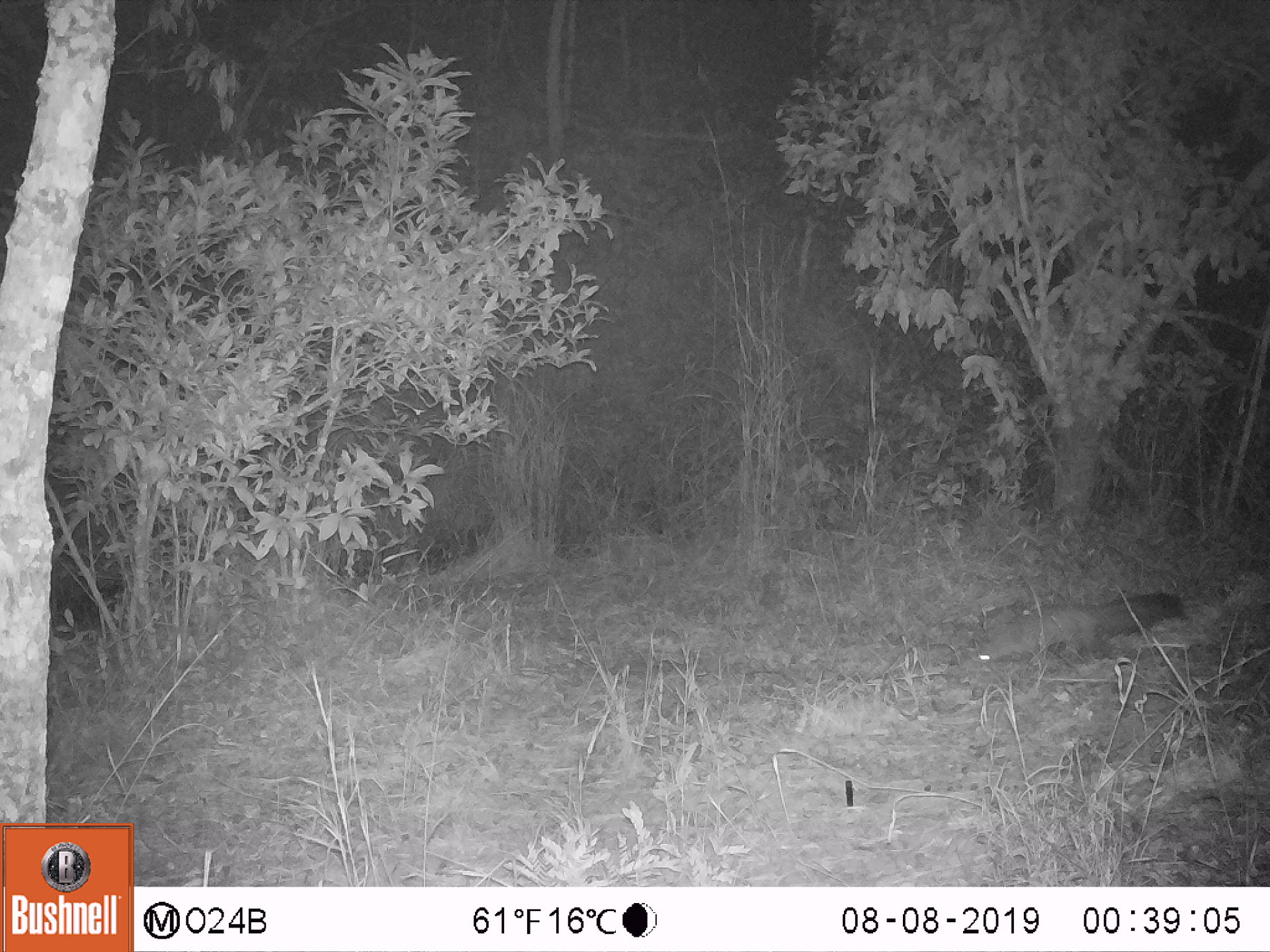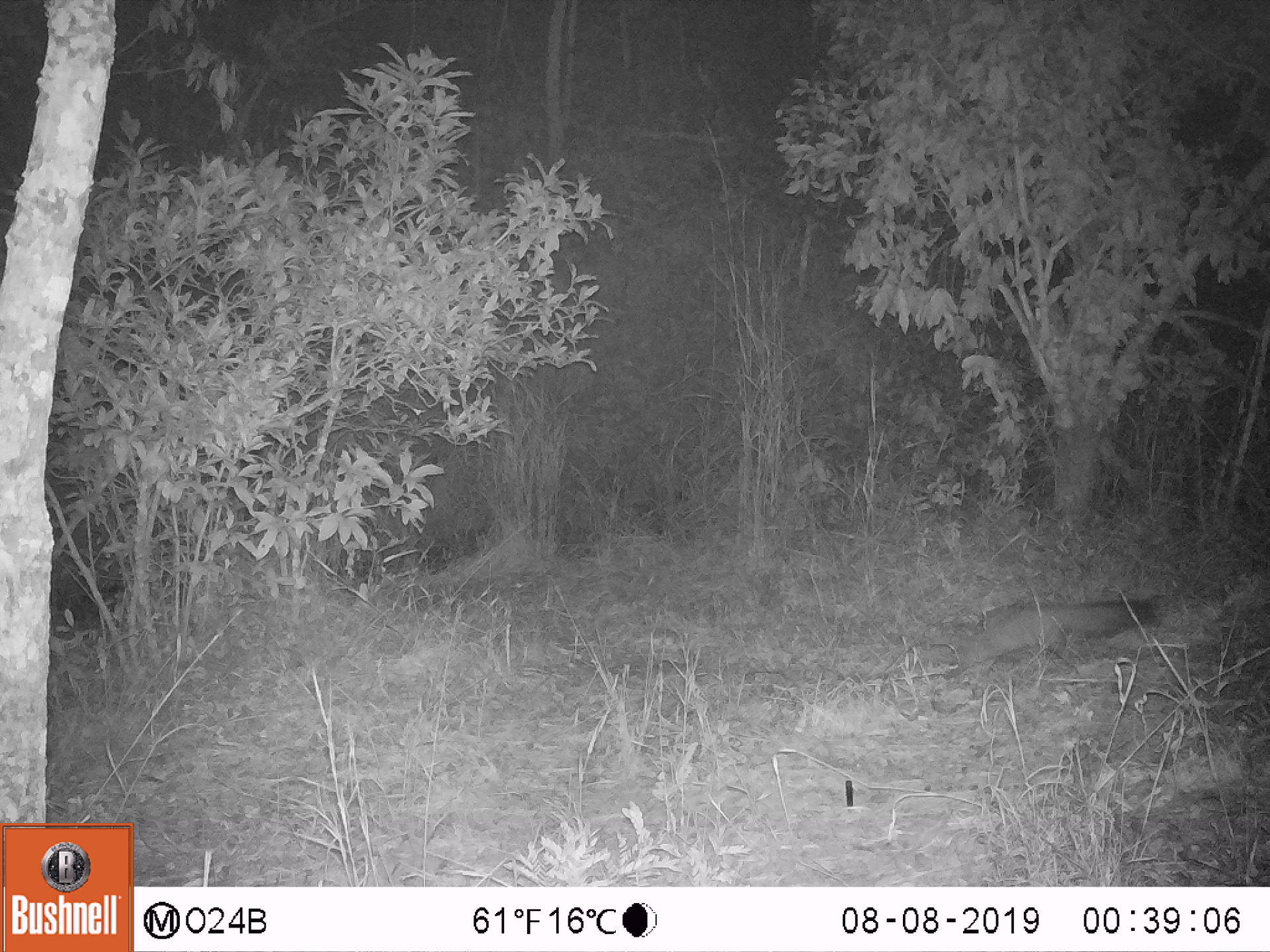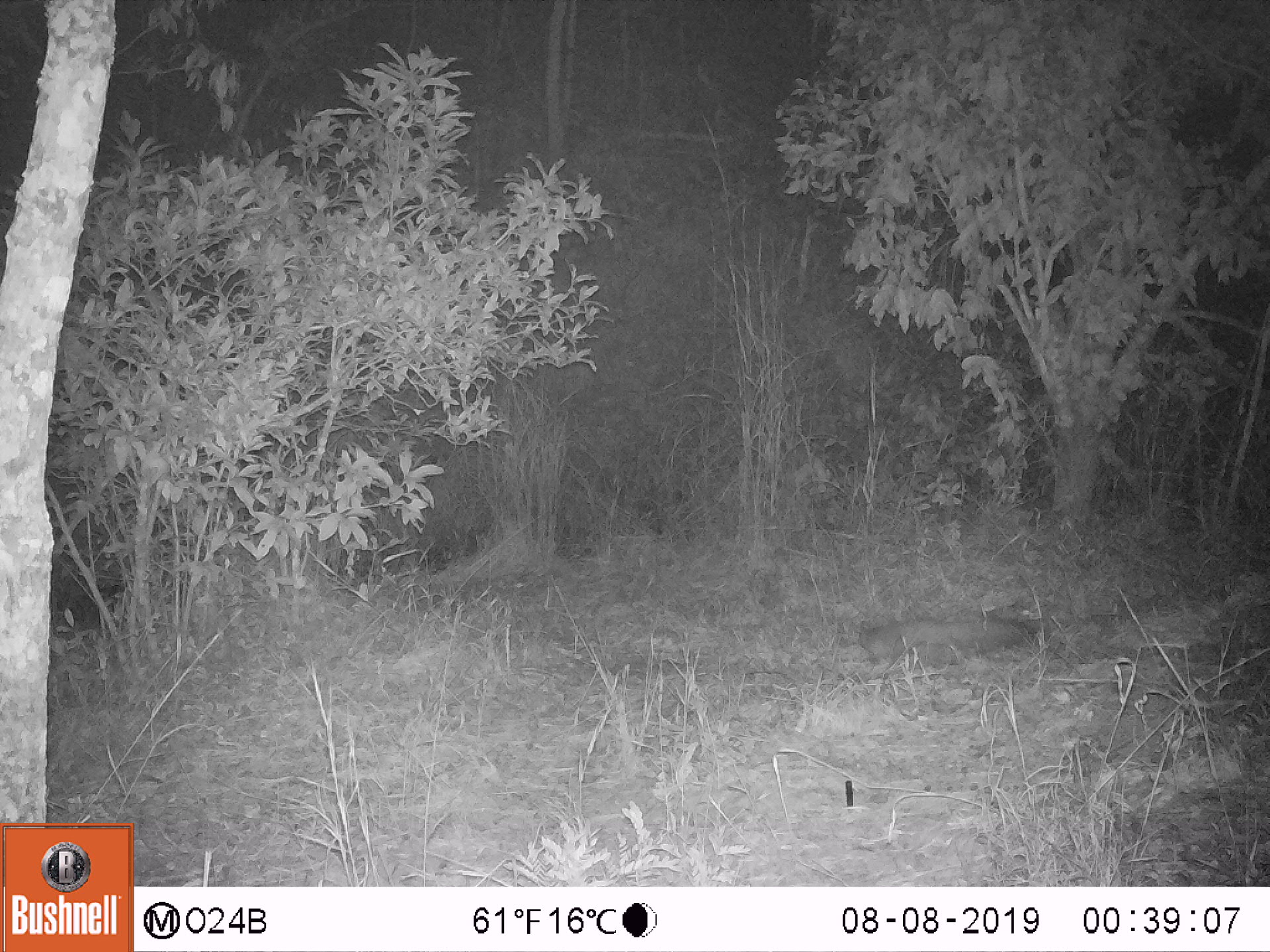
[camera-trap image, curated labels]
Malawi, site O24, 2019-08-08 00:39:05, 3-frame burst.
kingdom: Animalia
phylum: Chordata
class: Mammalia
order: Carnivora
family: Herpestidae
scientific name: Herpestidae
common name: mongoose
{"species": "mongoose (Herpestidae)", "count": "1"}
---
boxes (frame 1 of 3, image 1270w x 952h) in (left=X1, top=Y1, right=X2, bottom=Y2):
mongoose: (left=974, top=588, right=1187, bottom=666)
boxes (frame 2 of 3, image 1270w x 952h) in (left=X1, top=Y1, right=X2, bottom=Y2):
mongoose: (left=939, top=594, right=1160, bottom=681)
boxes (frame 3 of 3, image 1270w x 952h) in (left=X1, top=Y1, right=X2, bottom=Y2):
mongoose: (left=853, top=612, right=1037, bottom=670)